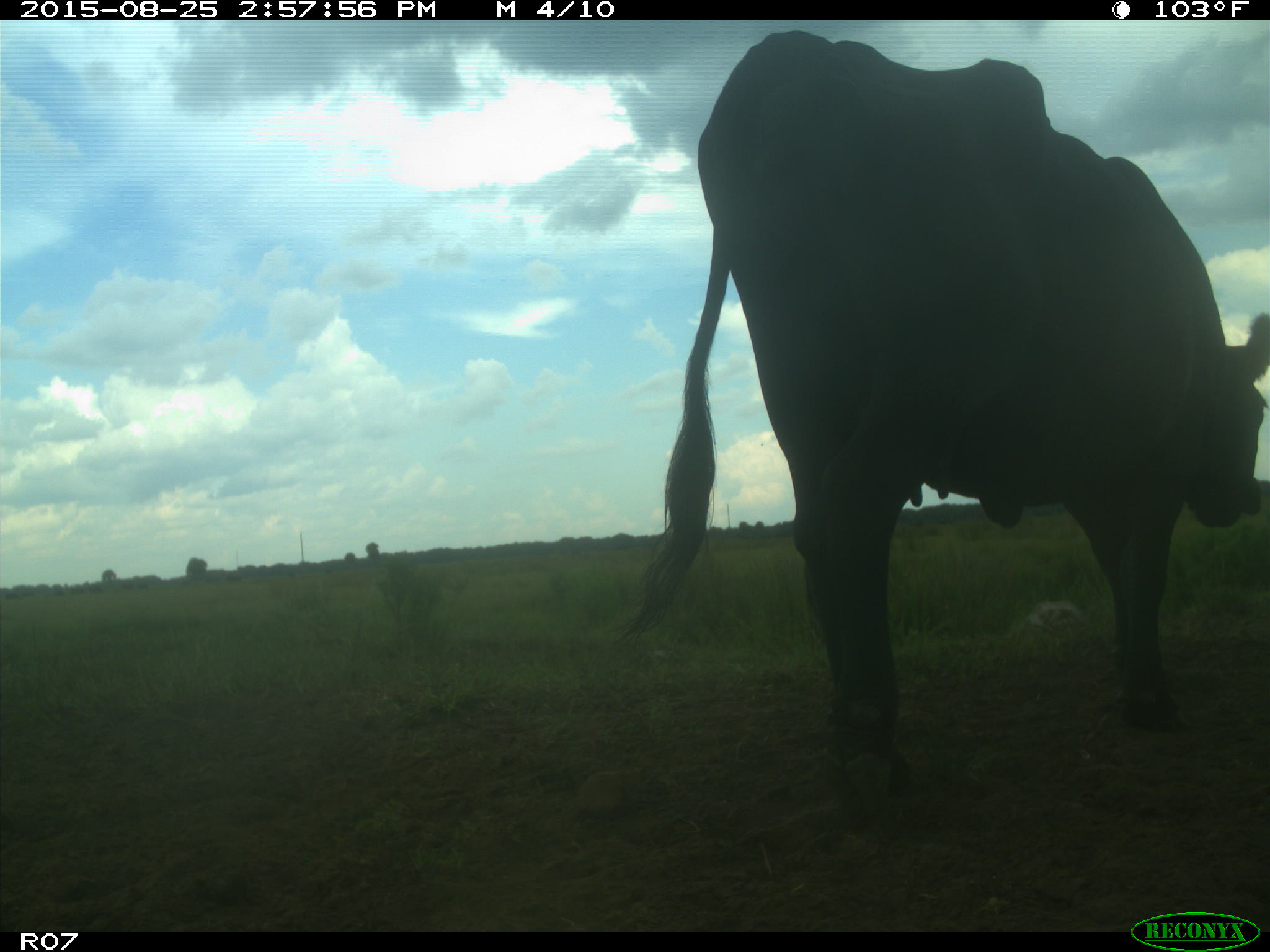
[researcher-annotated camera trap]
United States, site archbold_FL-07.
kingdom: Animalia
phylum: Chordata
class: Mammalia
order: Artiodactyla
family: Bovidae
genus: Bos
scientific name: Bos taurus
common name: domestic cow